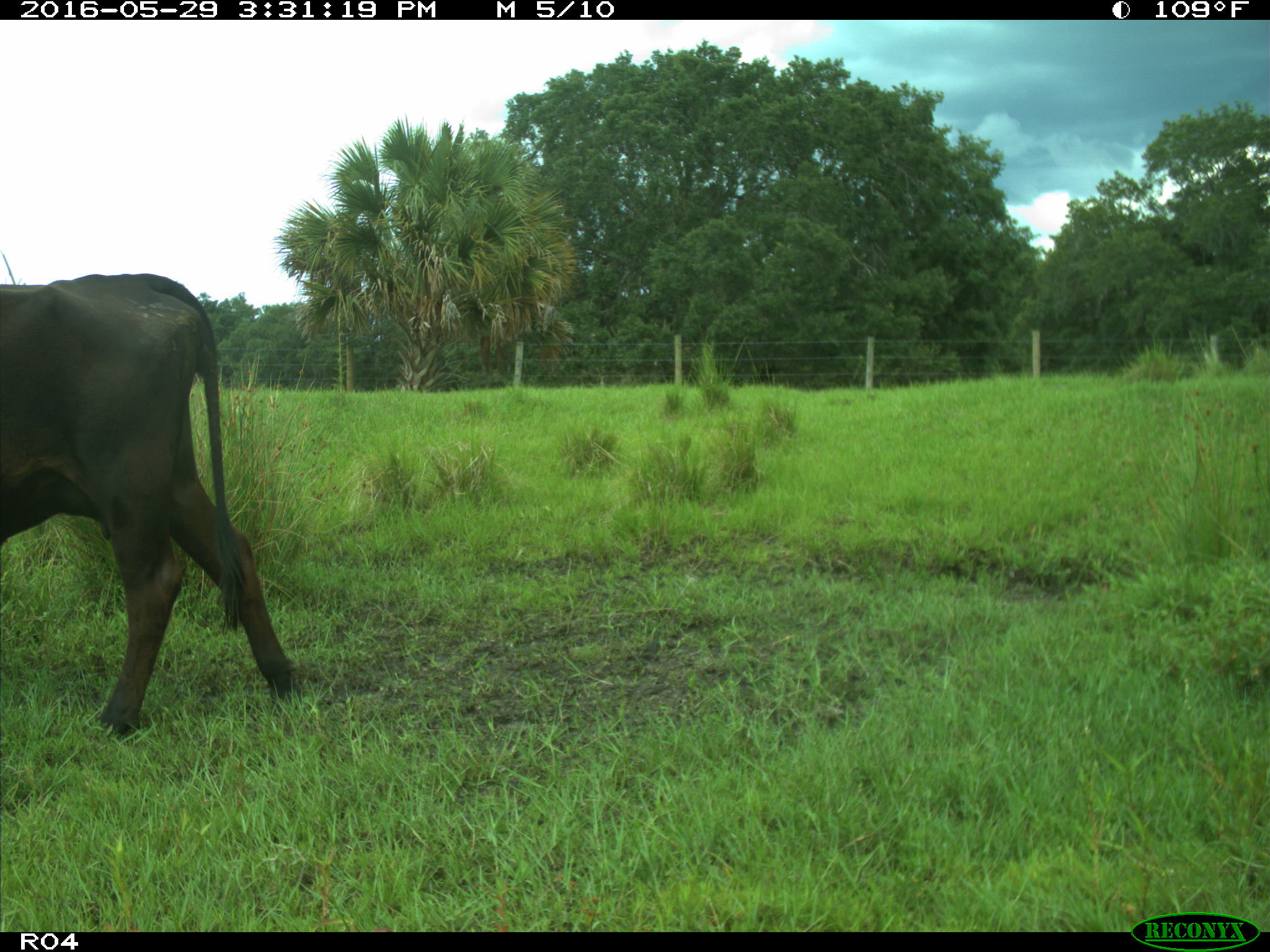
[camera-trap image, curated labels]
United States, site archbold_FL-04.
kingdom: Animalia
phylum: Chordata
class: Mammalia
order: Artiodactyla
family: Bovidae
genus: Bos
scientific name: Bos taurus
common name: domestic cow